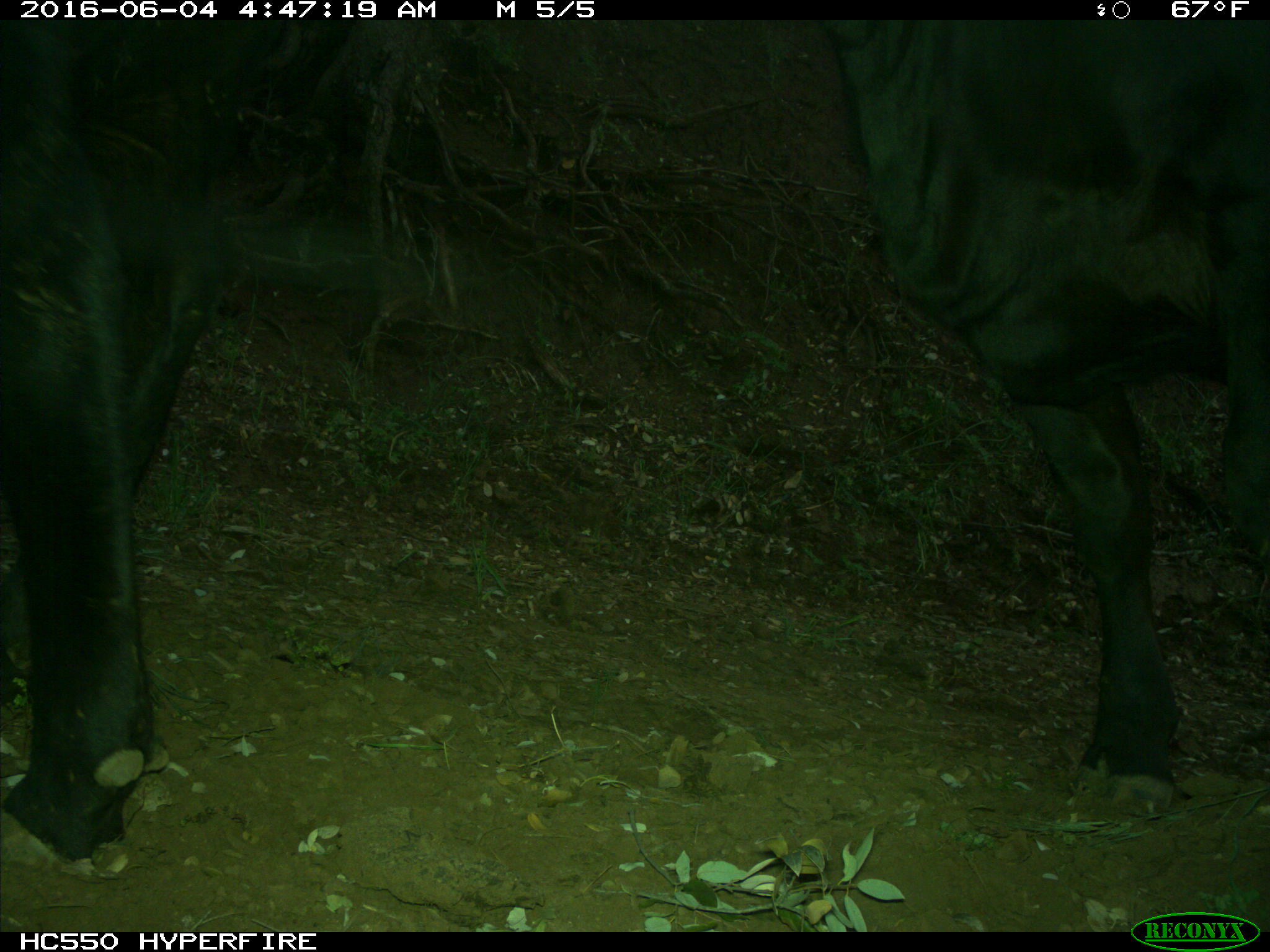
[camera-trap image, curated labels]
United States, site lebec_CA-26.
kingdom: Animalia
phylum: Chordata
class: Mammalia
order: Artiodactyla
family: Bovidae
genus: Bos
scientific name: Bos taurus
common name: domestic cow